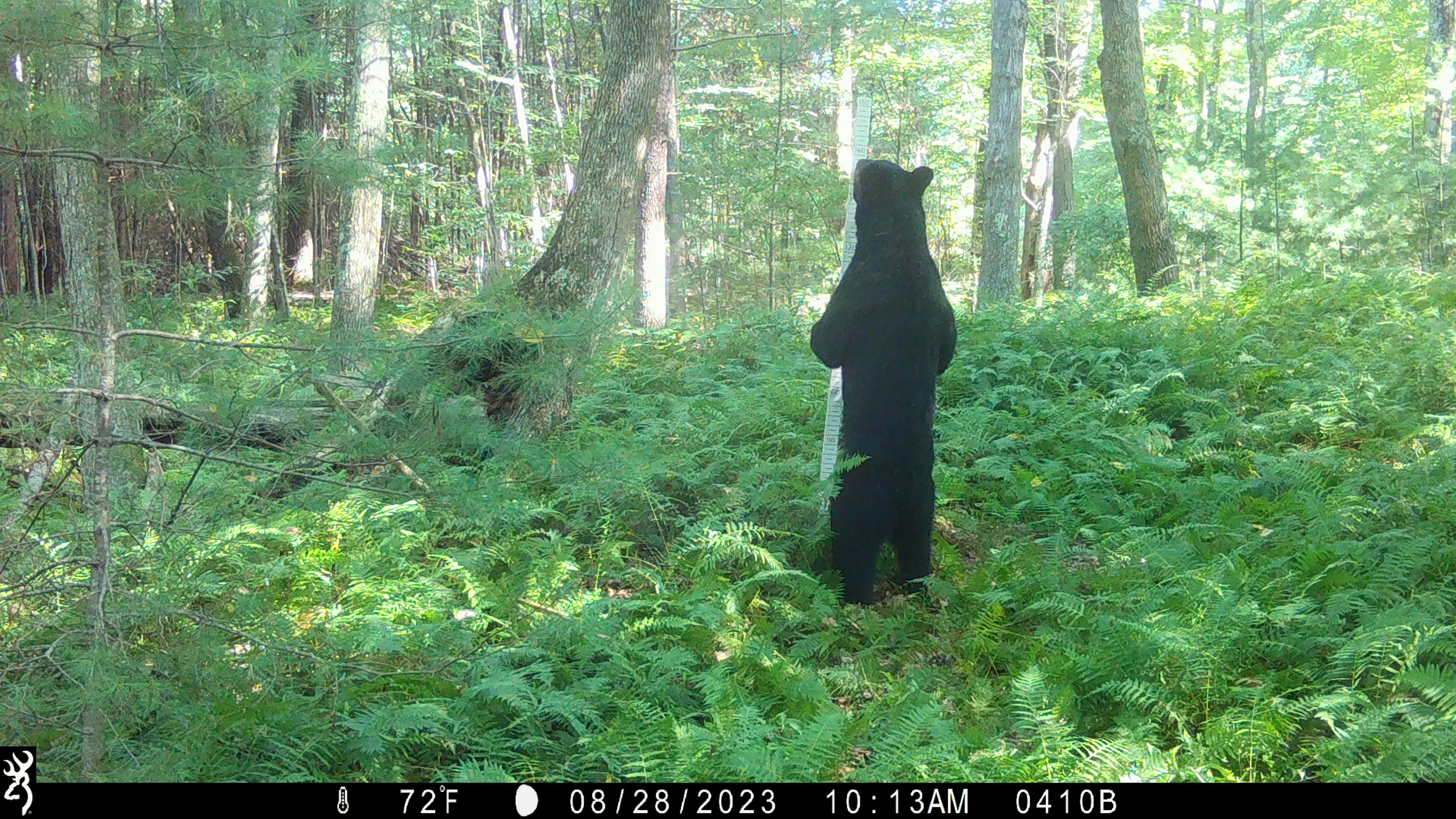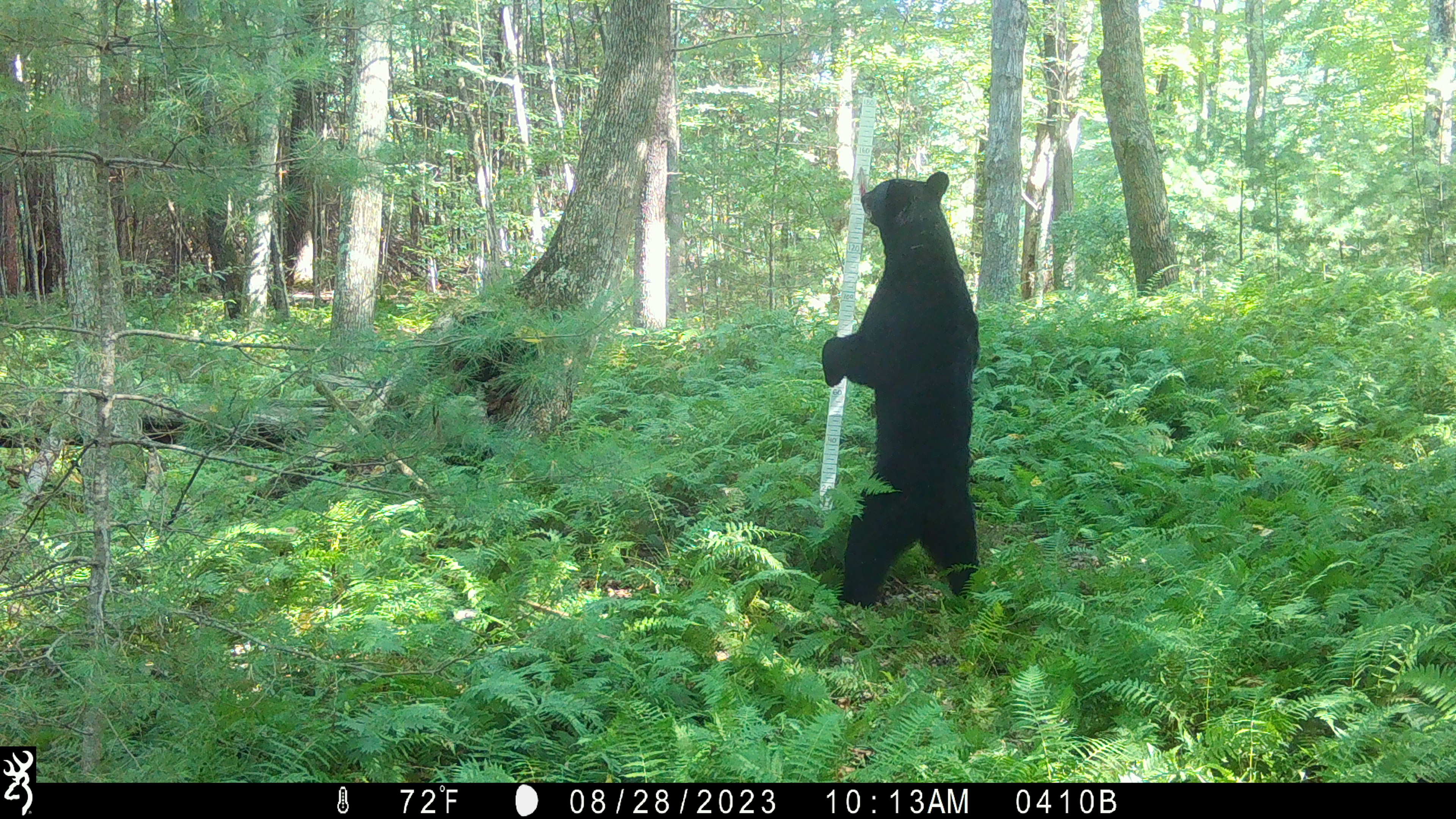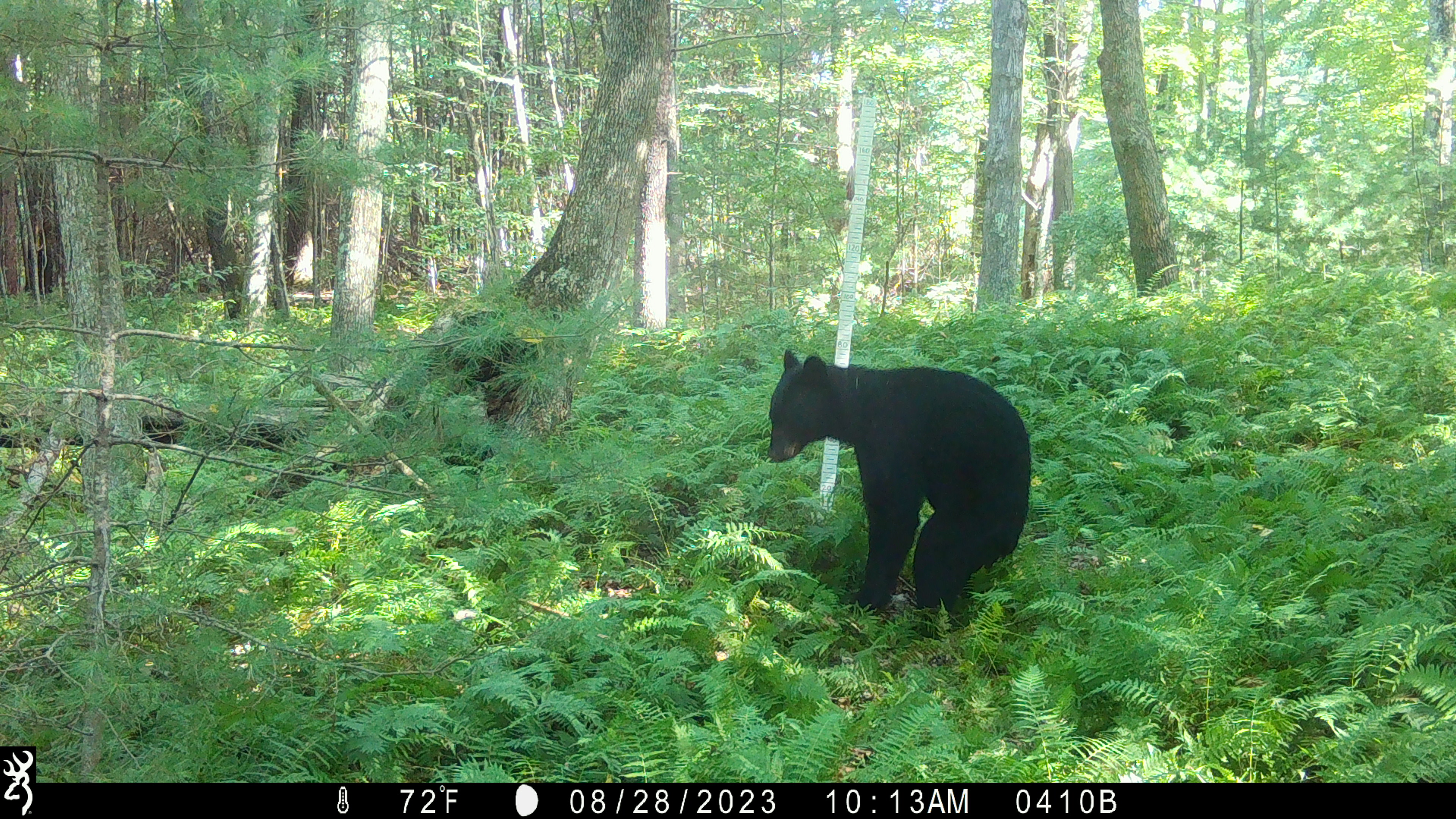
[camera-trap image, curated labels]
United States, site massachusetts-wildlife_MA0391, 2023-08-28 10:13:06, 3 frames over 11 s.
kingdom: Animalia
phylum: Chordata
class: Mammalia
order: Carnivora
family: Ursidae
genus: Ursus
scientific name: Ursus americanus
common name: black bear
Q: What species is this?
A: Black bear (Ursus americanus).